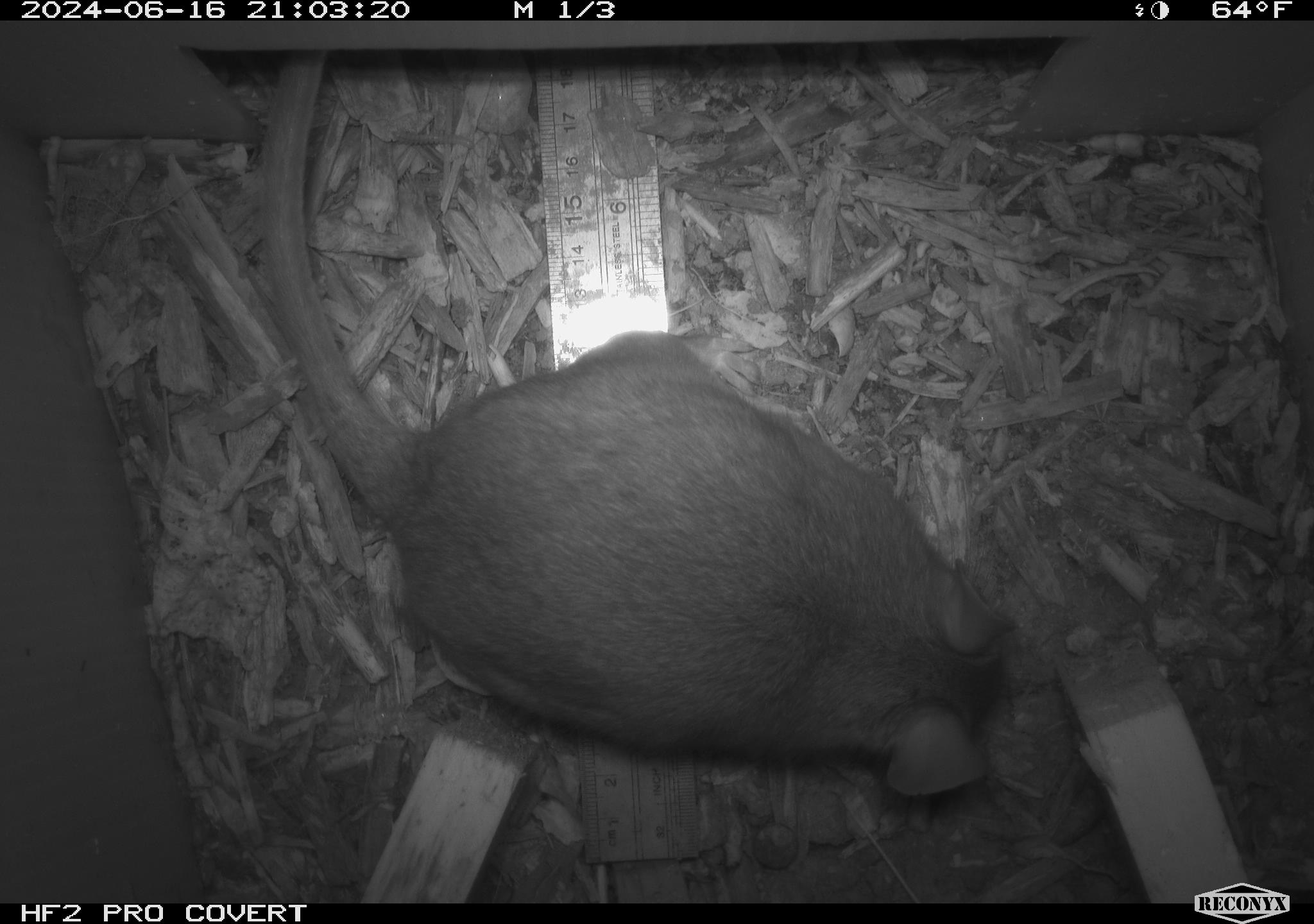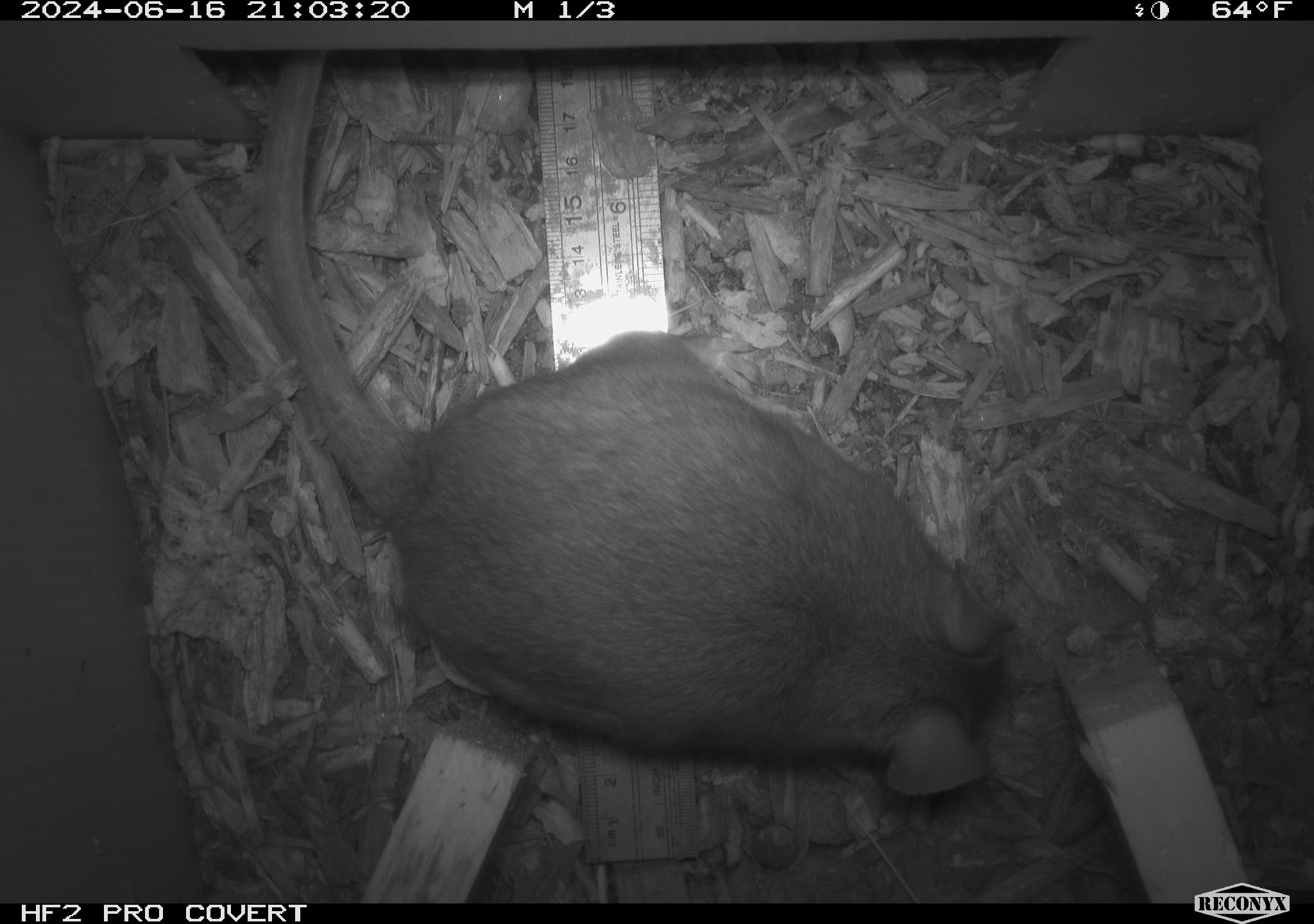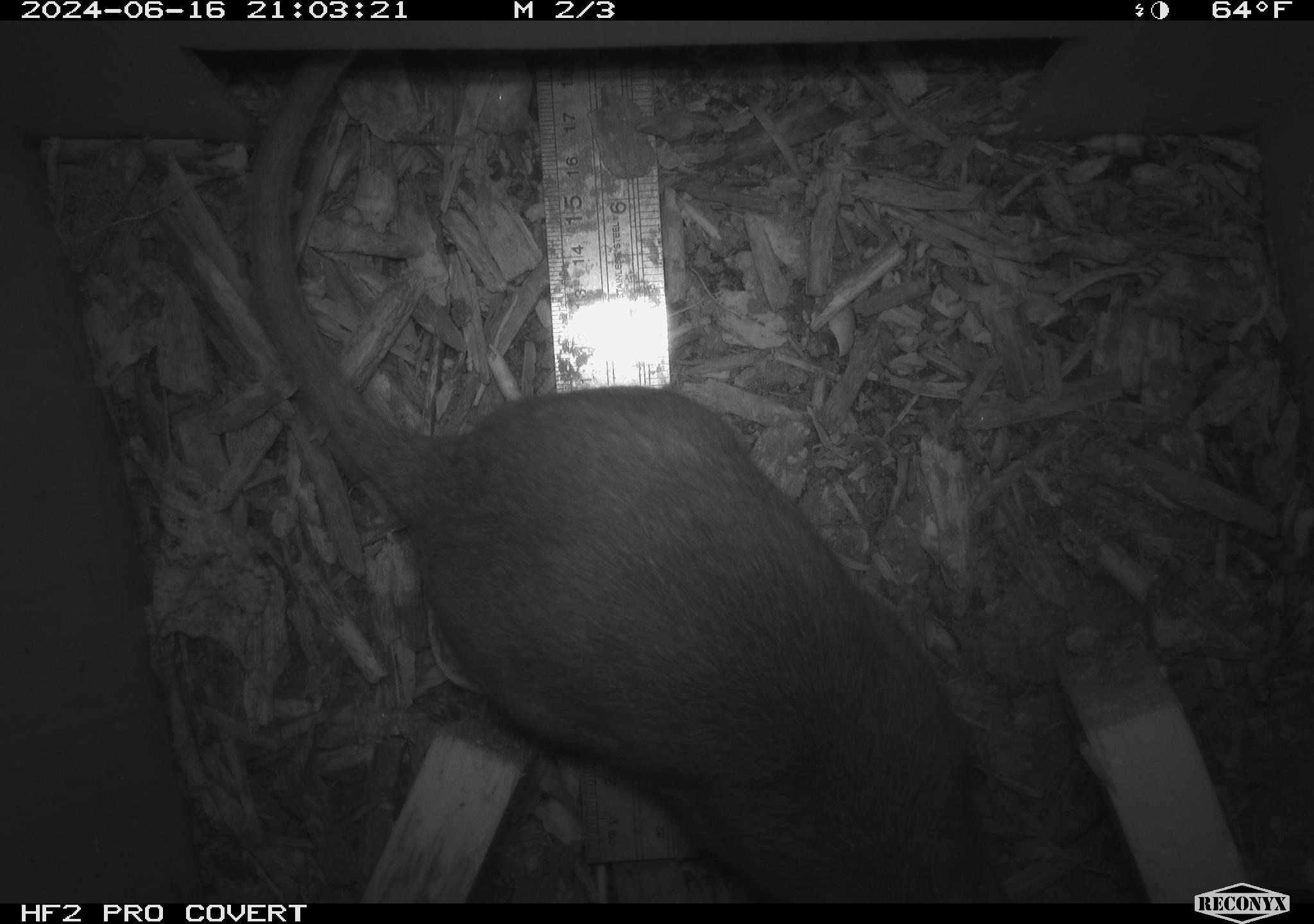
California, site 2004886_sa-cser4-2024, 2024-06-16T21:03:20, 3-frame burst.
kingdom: Animalia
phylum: Chordata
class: Mammalia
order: Rodentia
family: Muridae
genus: Rattus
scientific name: Rattus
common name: rat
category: rattus species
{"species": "rattus species (rat) (Rattus)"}